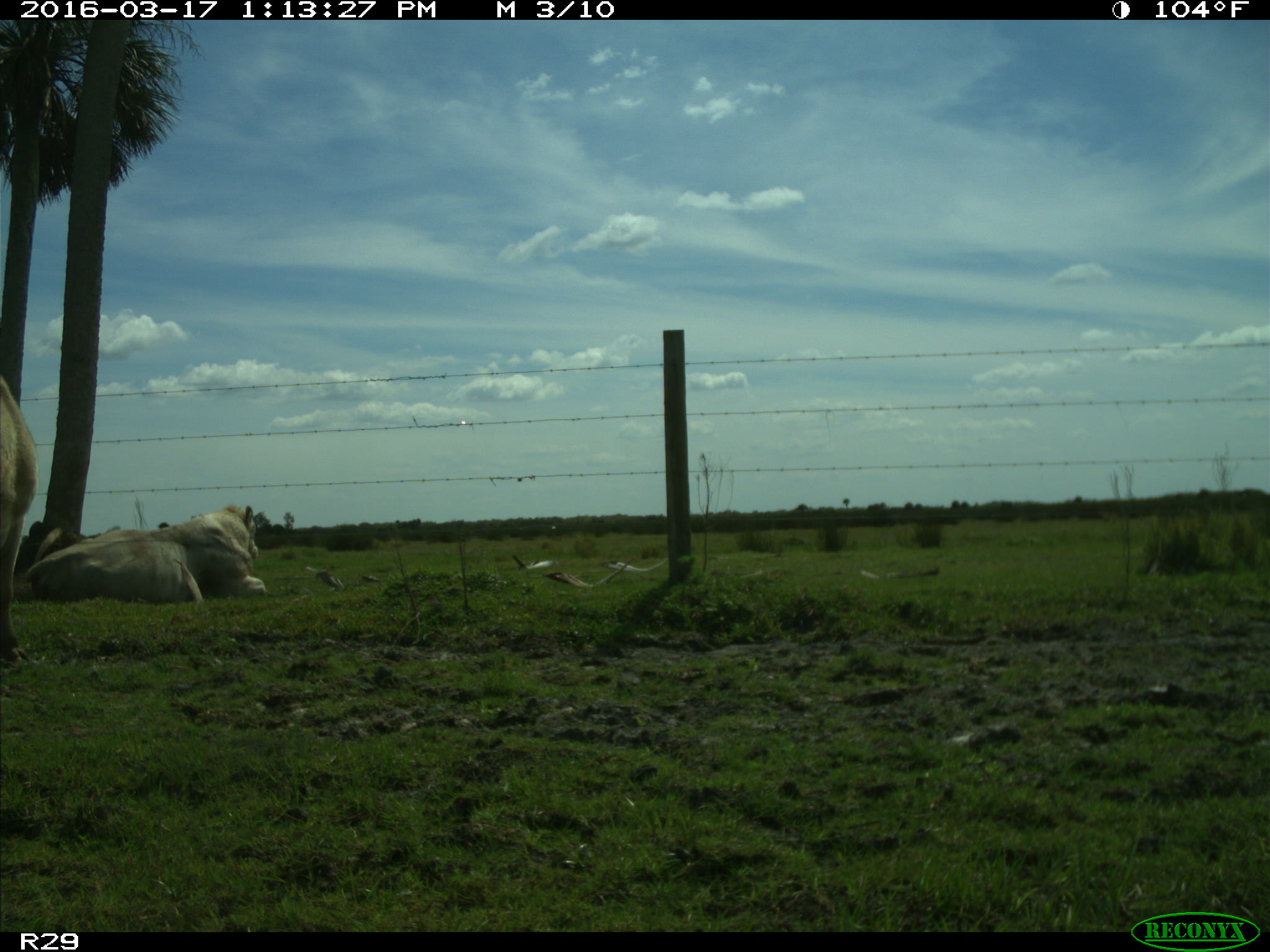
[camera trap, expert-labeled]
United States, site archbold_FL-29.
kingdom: Animalia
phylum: Chordata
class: Mammalia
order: Artiodactyla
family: Bovidae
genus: Bos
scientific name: Bos taurus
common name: domestic cow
Bos taurus (domestic cow).